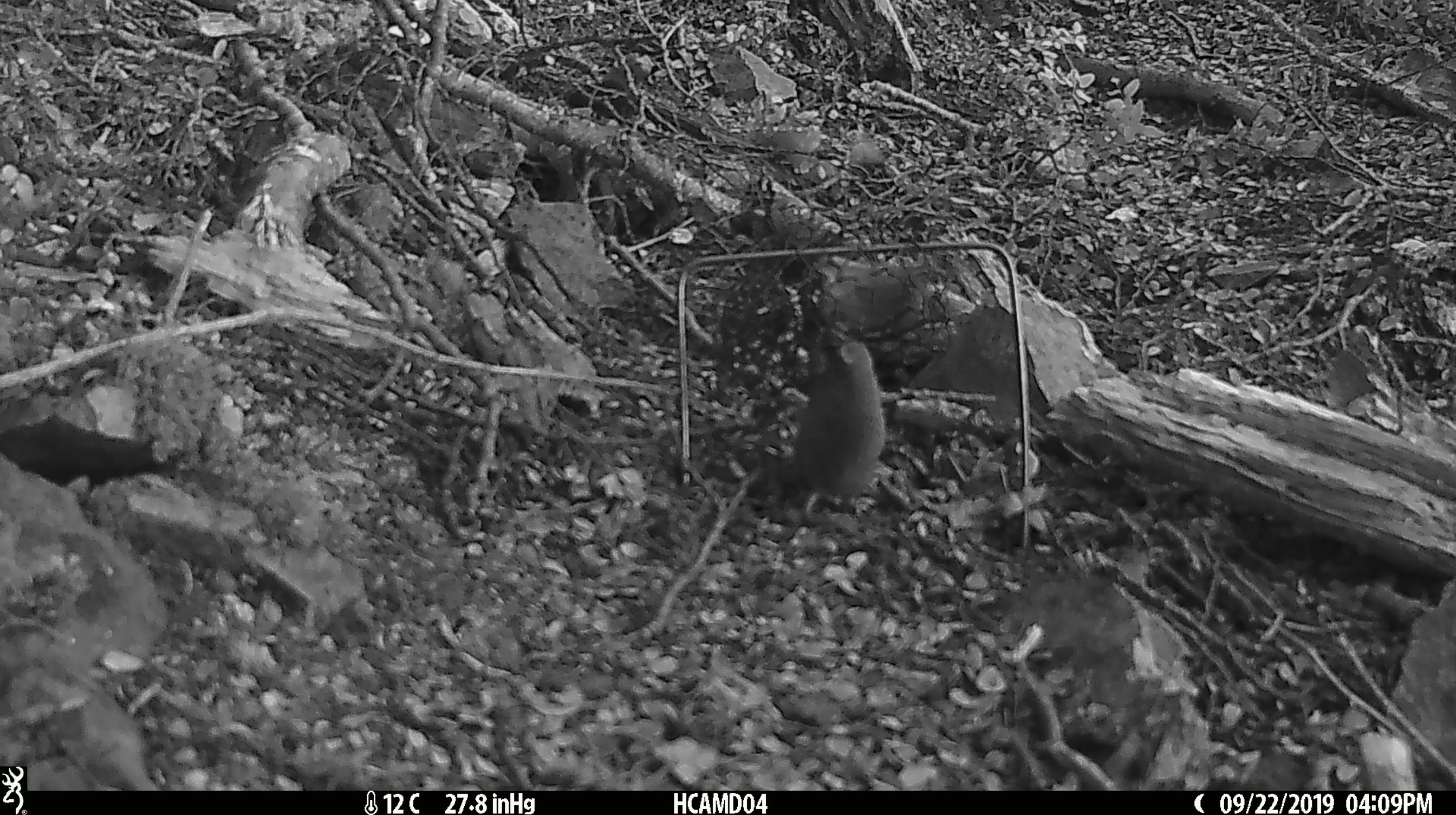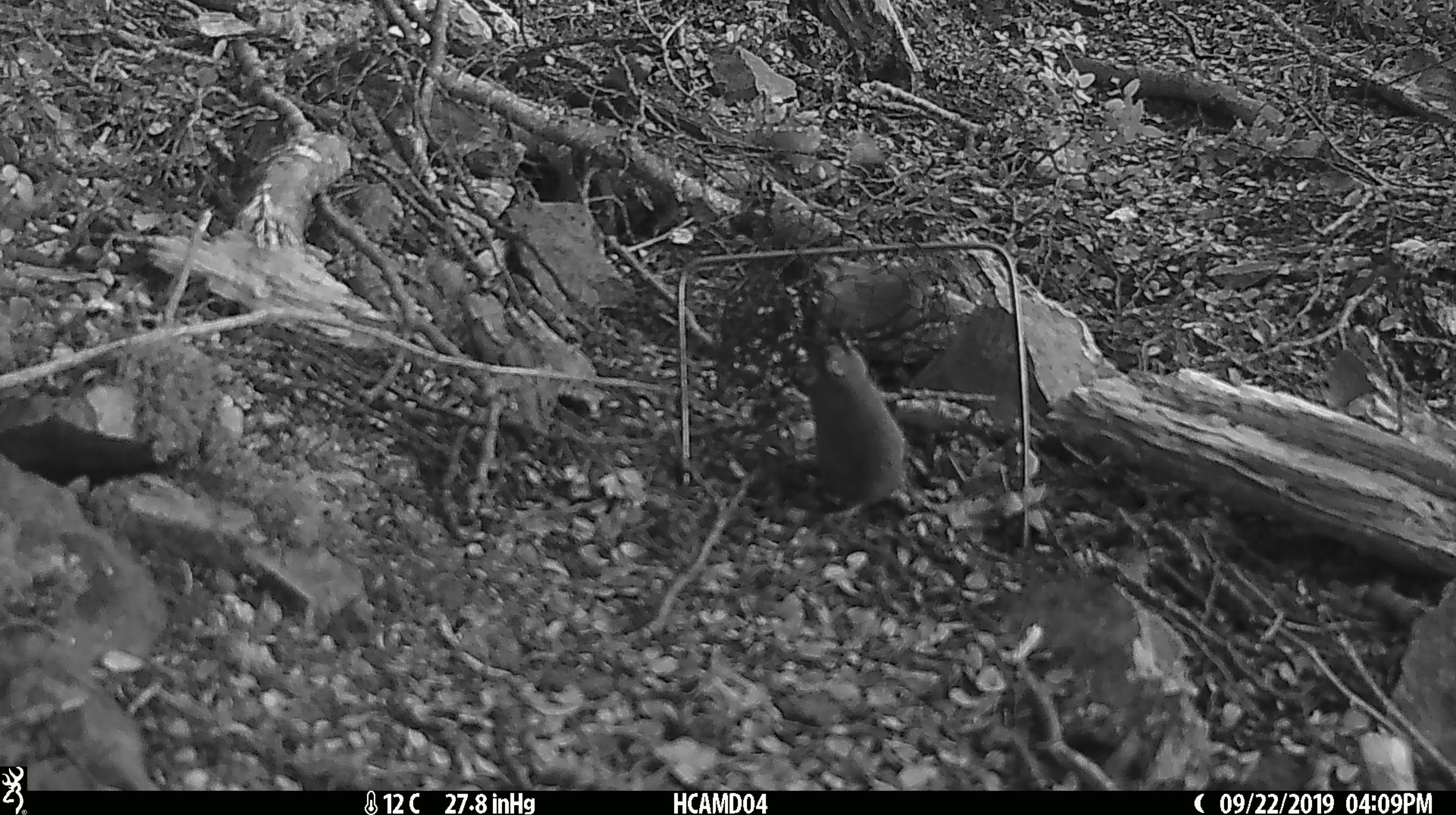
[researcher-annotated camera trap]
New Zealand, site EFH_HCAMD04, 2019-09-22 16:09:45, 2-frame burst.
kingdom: Animalia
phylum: Chordata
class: Mammalia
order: Rodentia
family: Muridae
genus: Mus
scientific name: Mus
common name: mouse